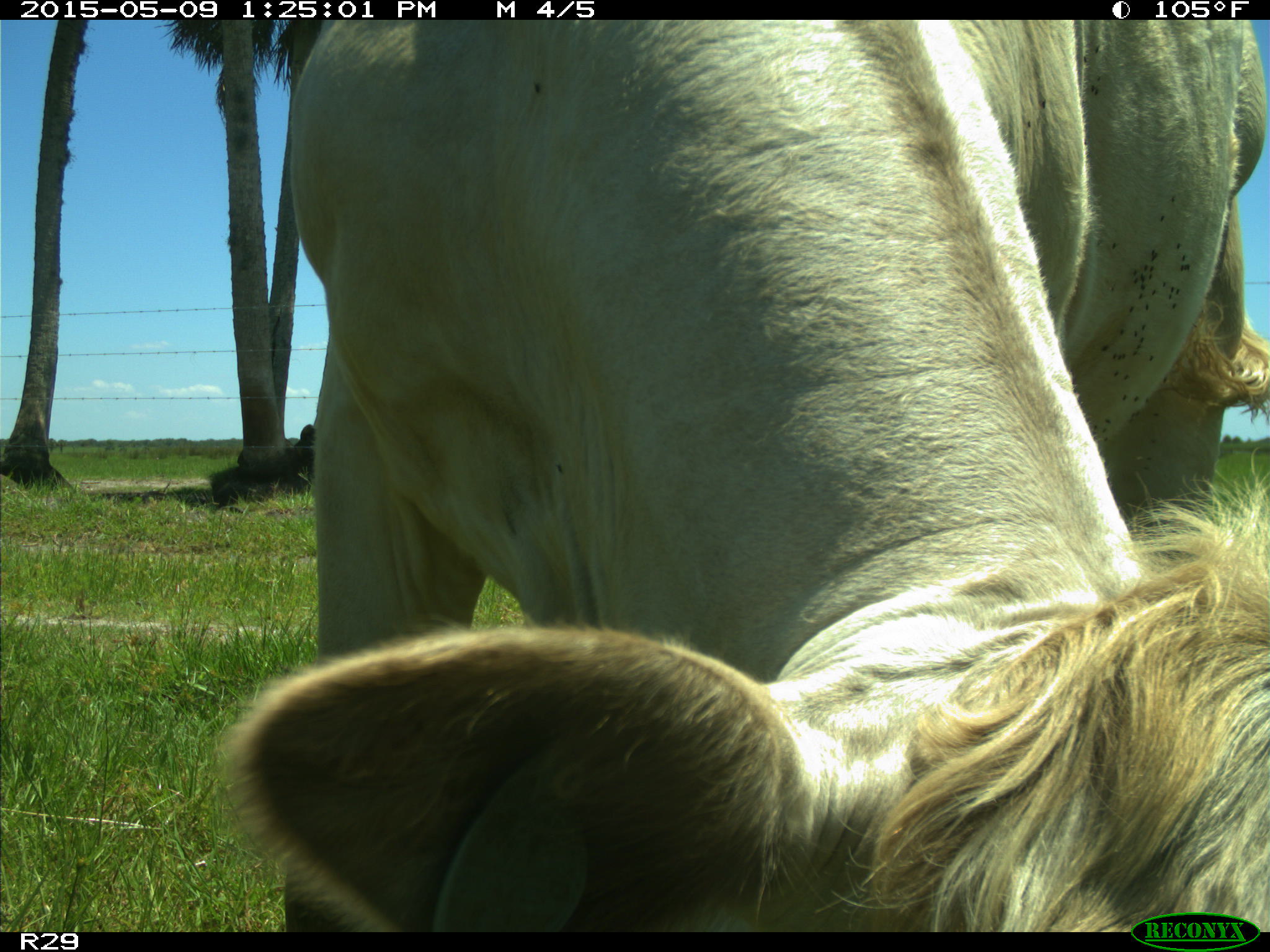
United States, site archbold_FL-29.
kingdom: Animalia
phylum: Chordata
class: Mammalia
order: Artiodactyla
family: Bovidae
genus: Bos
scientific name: Bos taurus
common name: domestic cow